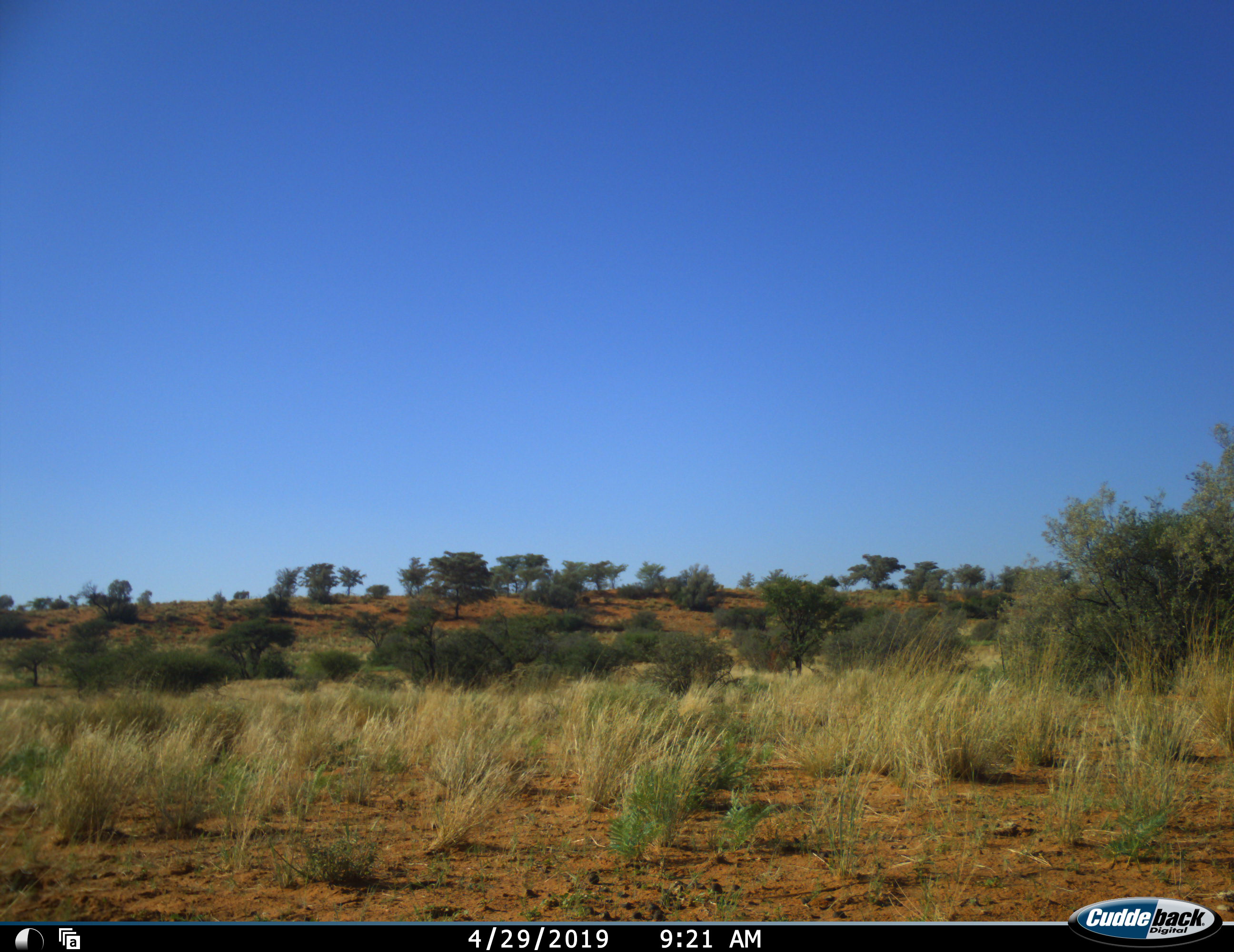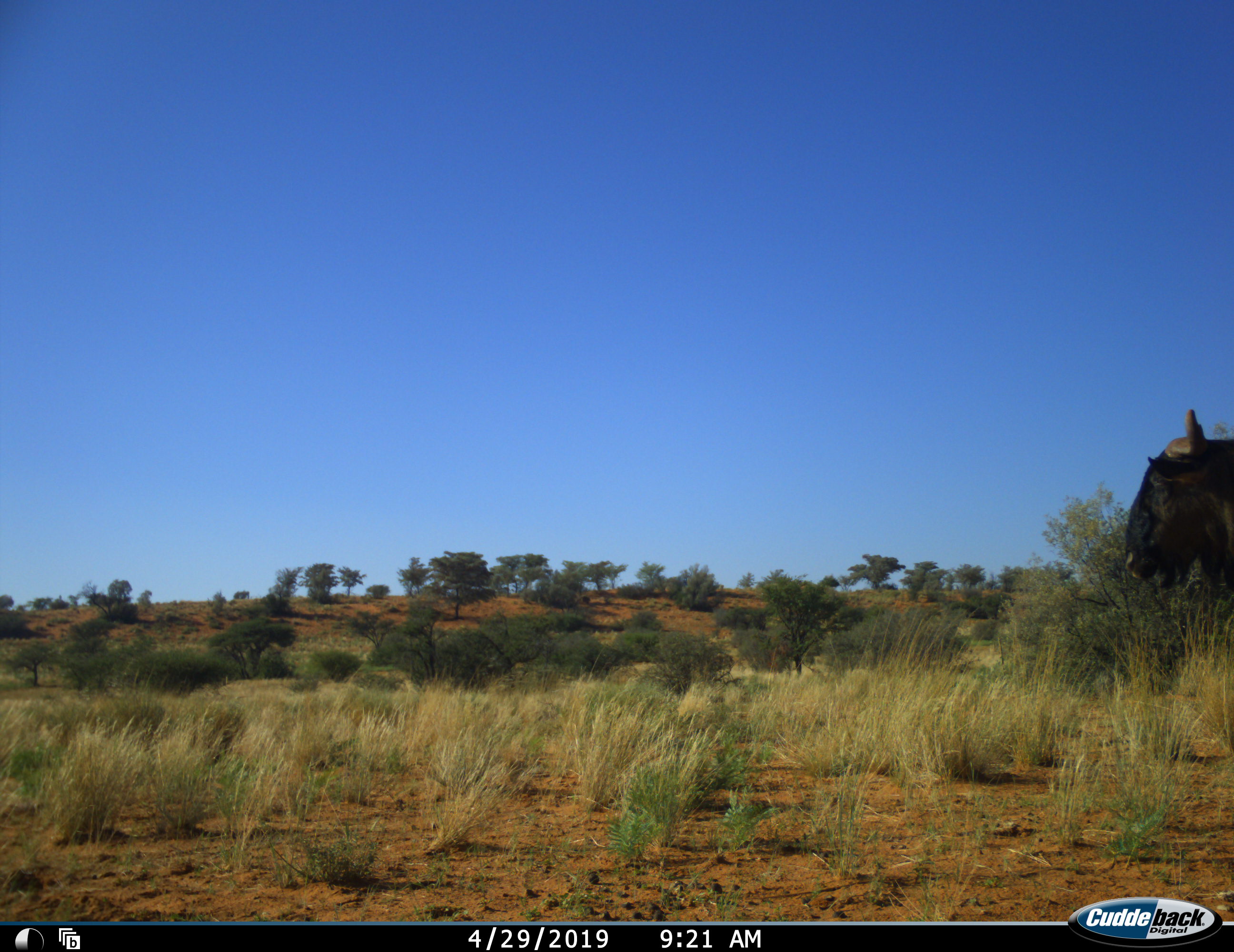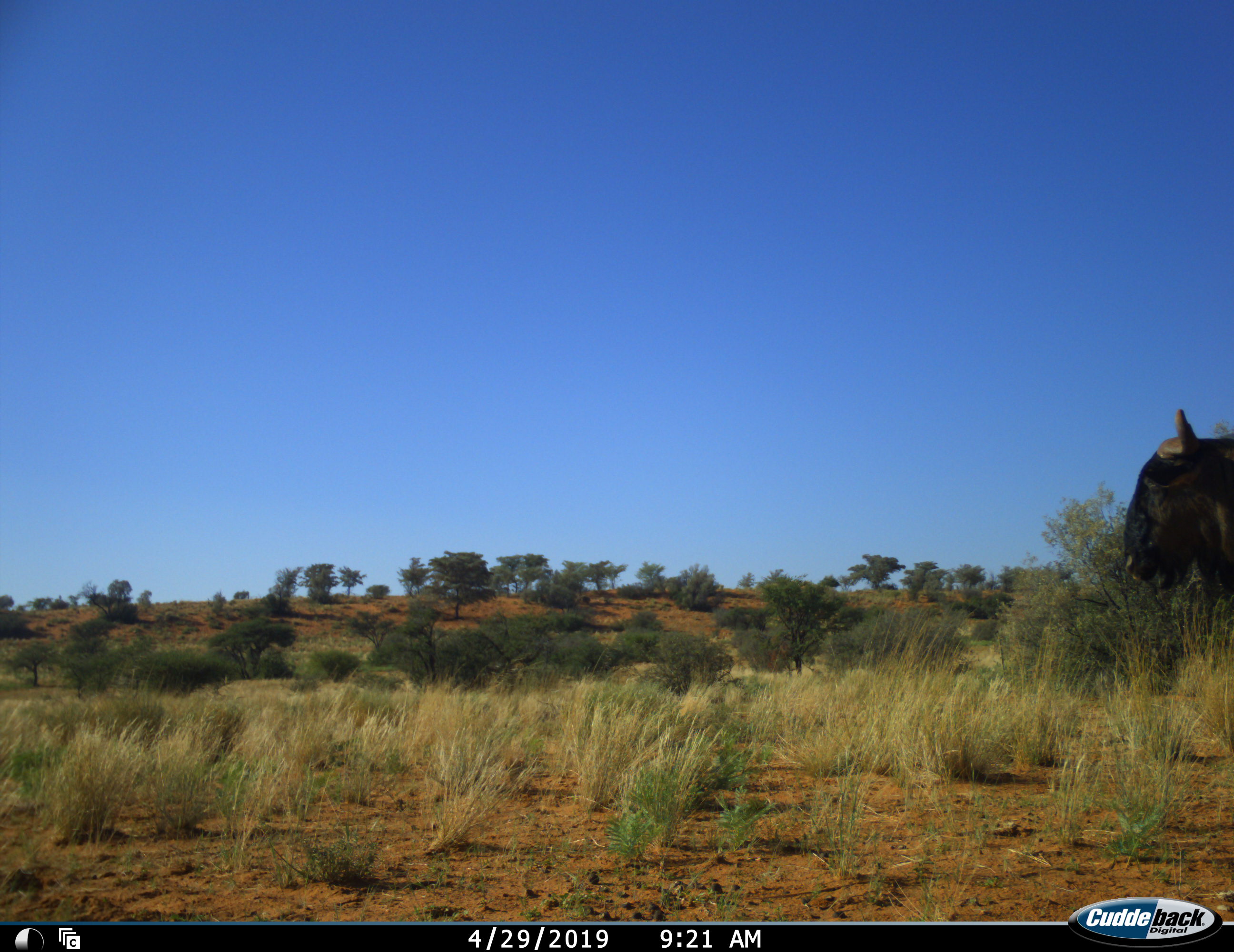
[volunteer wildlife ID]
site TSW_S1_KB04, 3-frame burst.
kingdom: Animalia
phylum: Chordata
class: Mammalia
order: Artiodactyla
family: Bovidae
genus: Connochaetes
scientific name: Connochaetes taurinus taurinus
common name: blue wildebeest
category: wildebeestblue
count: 1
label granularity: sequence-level